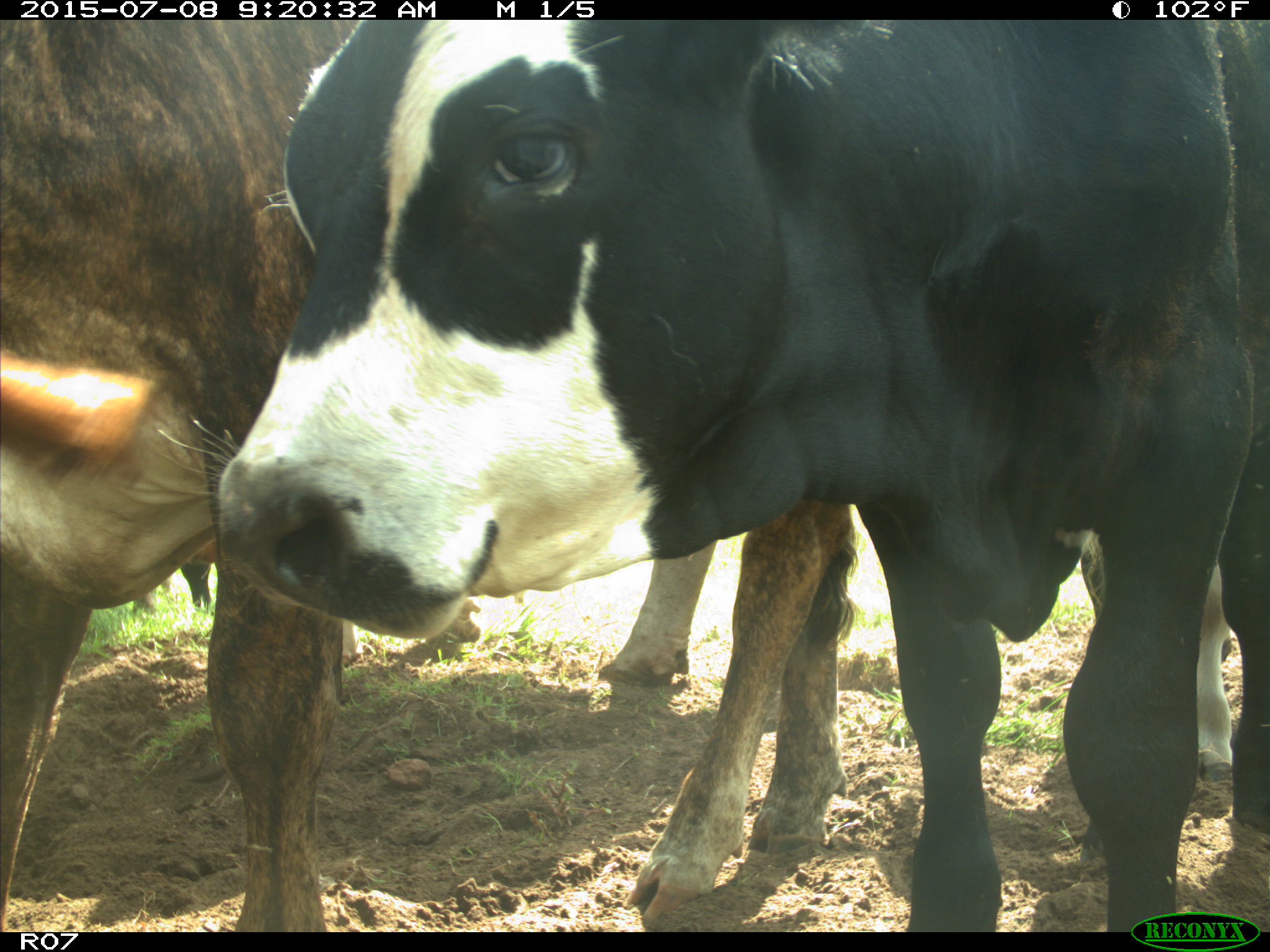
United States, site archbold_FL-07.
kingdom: Animalia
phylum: Chordata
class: Mammalia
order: Artiodactyla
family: Bovidae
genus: Bos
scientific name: Bos taurus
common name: domestic cow